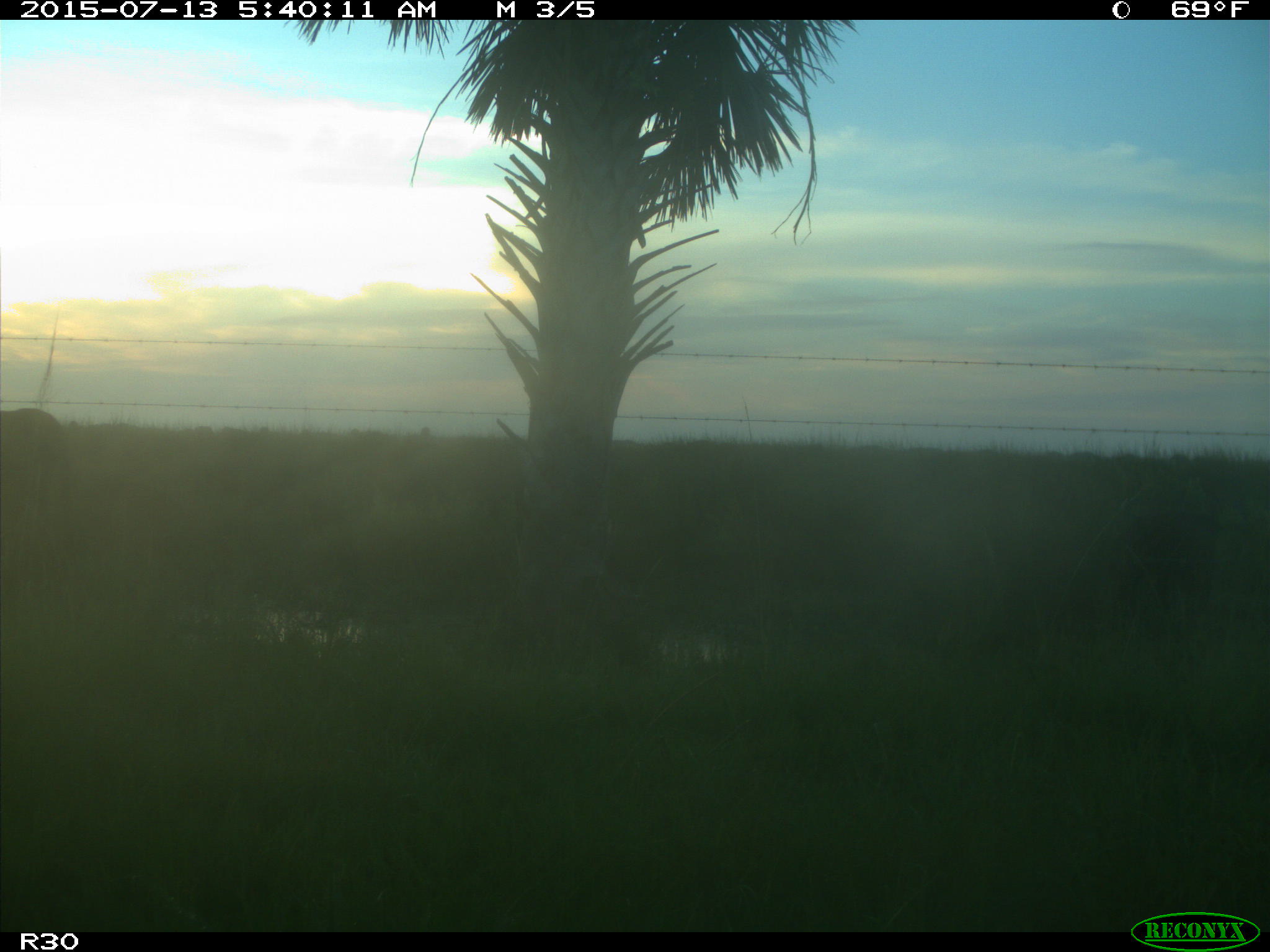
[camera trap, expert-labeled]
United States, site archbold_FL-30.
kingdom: Animalia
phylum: Chordata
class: Mammalia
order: Artiodactyla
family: Bovidae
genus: Bos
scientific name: Bos taurus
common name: domestic cow